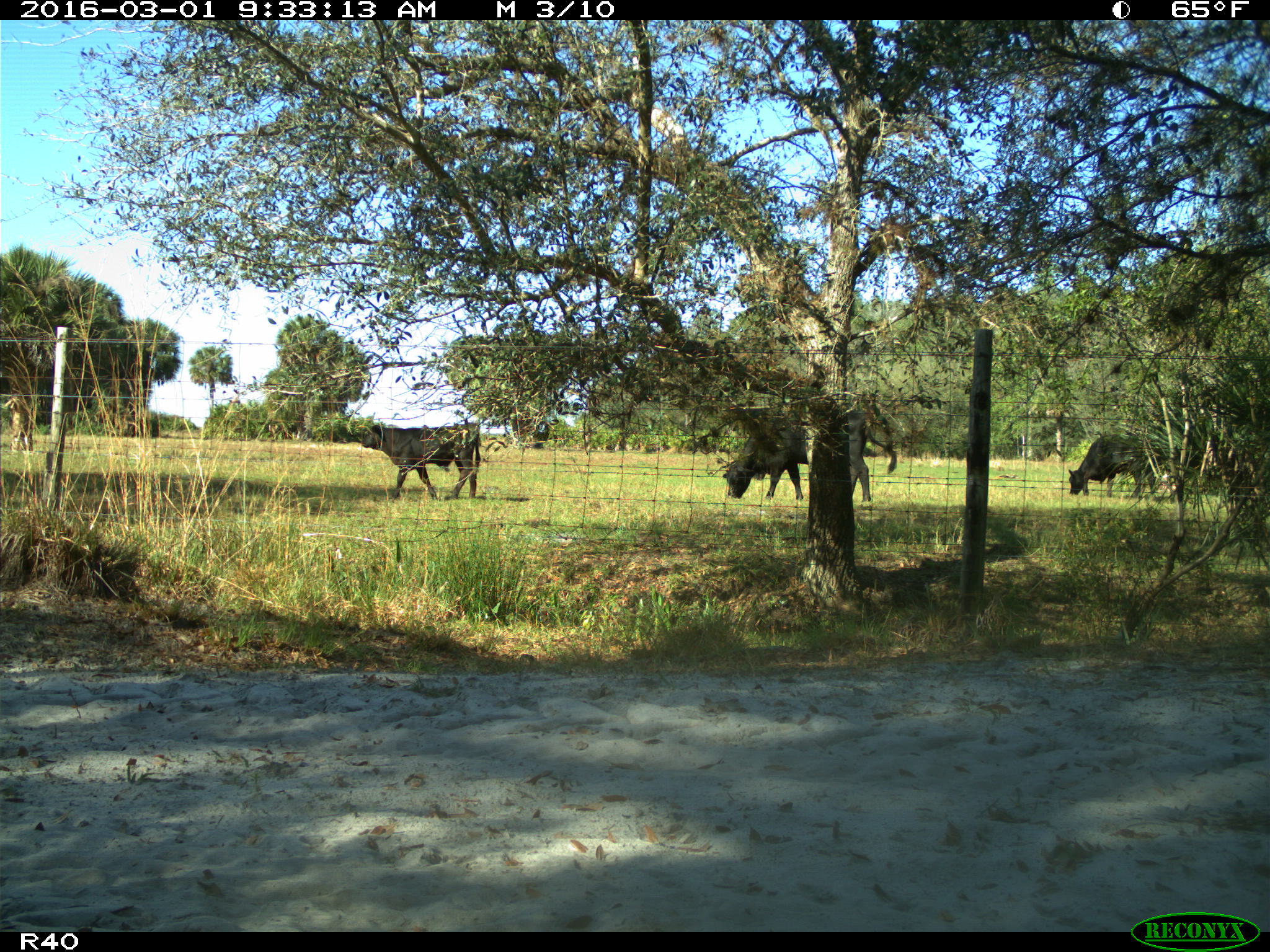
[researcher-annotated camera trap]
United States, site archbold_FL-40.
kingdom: Animalia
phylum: Chordata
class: Mammalia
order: Artiodactyla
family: Bovidae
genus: Bos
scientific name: Bos taurus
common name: domestic cow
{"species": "Bos taurus (domestic cow)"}